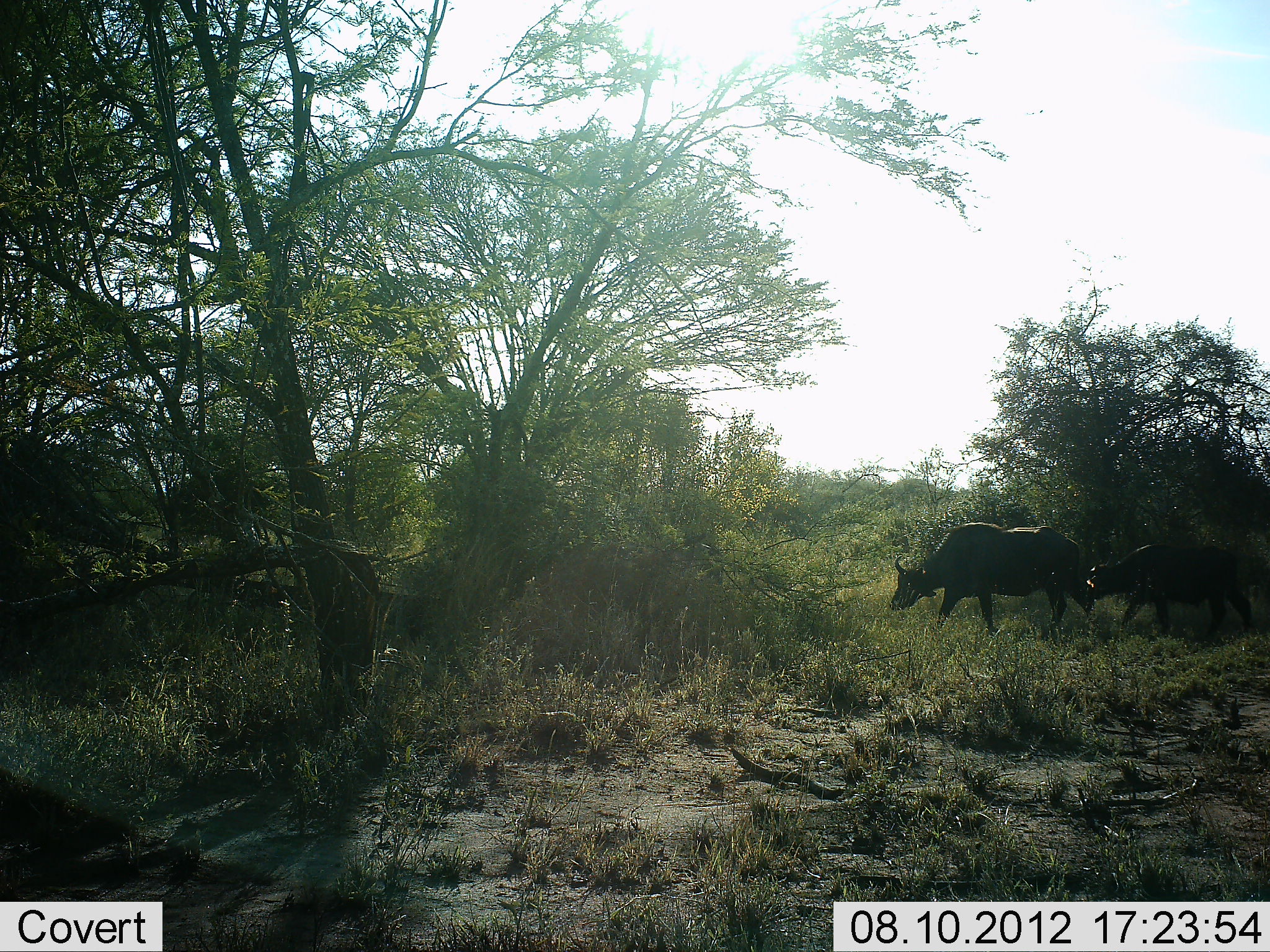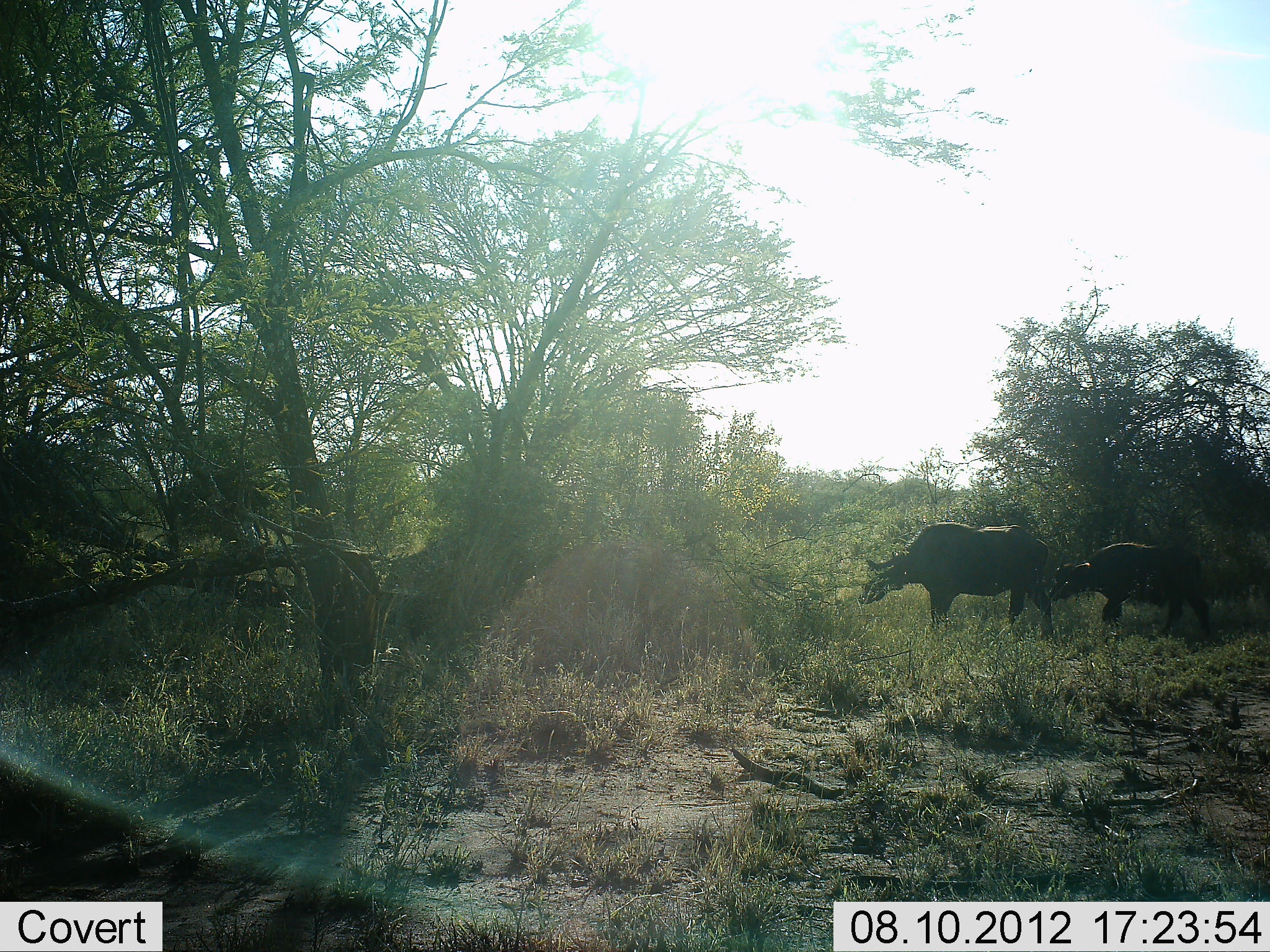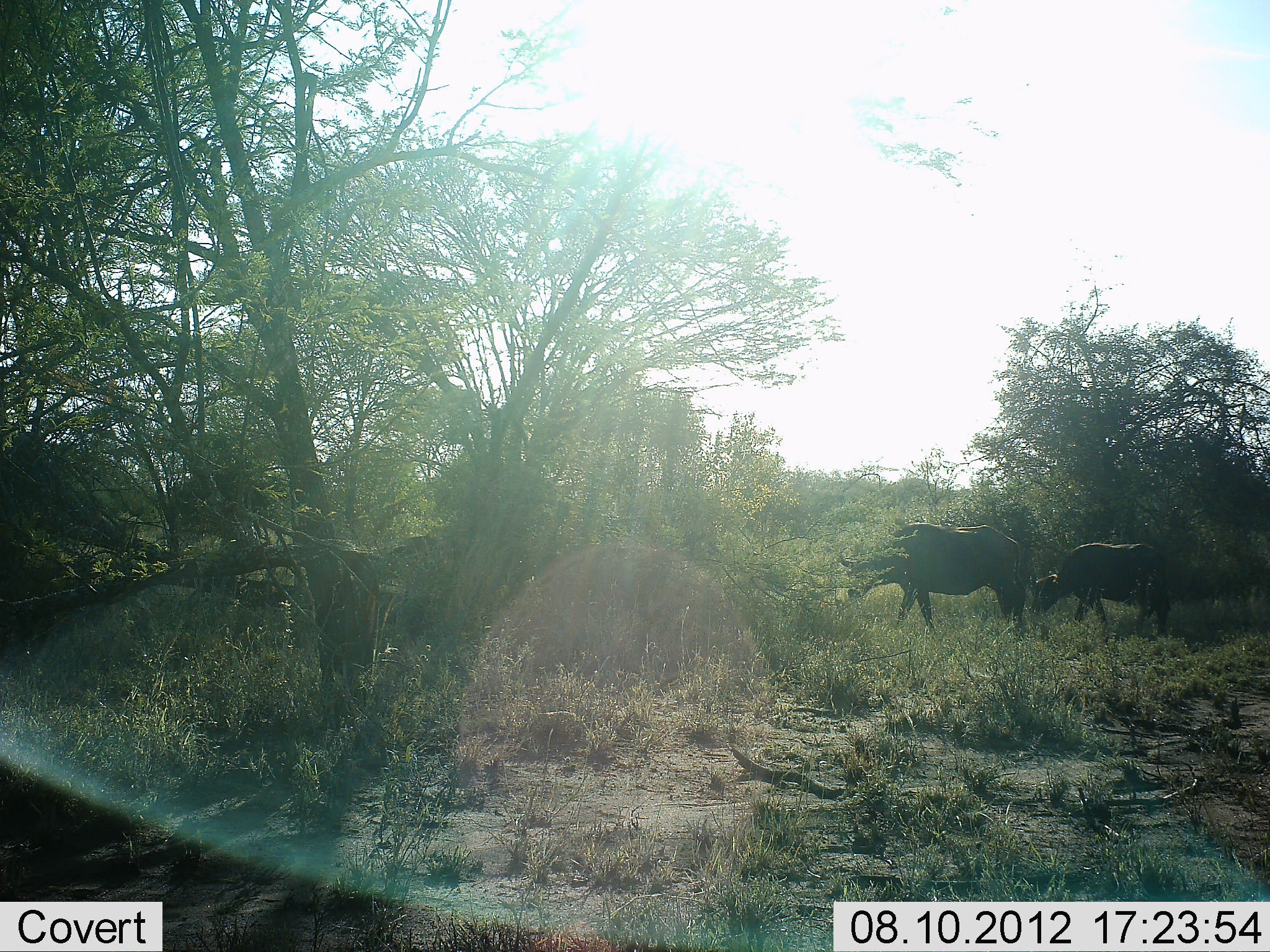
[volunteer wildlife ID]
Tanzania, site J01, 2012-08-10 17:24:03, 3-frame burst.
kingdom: Animalia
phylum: Chordata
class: Mammalia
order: Artiodactyla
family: Bovidae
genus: Syncerus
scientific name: Syncerus caffer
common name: cape buffalo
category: buffalo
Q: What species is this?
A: Buffalo (cape buffalo) (Syncerus caffer).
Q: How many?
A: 3.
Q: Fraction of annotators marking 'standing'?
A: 10%.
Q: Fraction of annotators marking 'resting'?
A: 0%.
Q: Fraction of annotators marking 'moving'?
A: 100%.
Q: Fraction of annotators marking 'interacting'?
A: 0%.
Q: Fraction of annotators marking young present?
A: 50%.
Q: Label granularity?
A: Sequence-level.